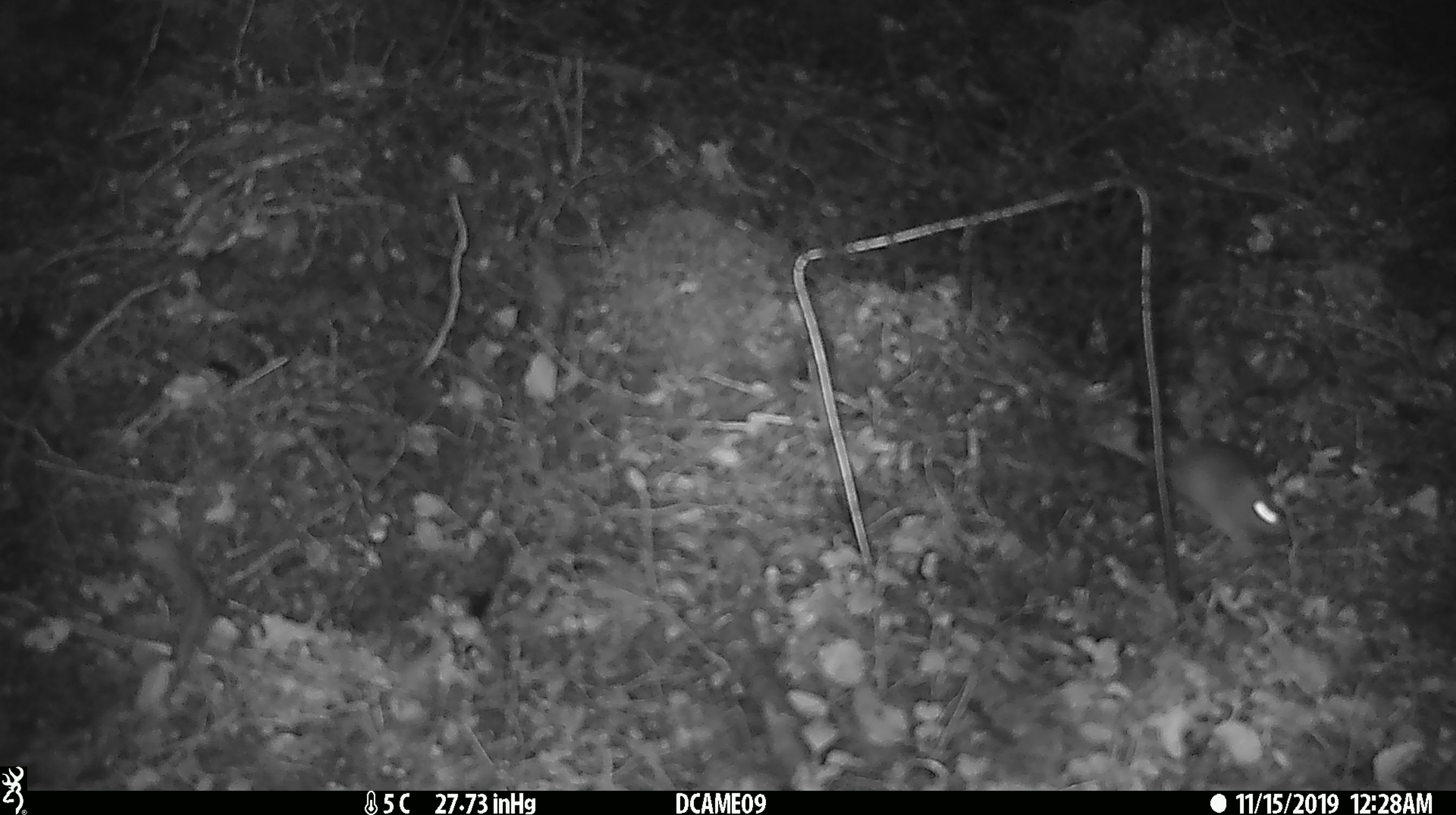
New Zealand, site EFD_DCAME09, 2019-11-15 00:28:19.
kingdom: Animalia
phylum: Chordata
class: Mammalia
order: Rodentia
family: Muridae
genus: Mus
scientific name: Mus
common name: mouse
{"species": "mouse (Mus)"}